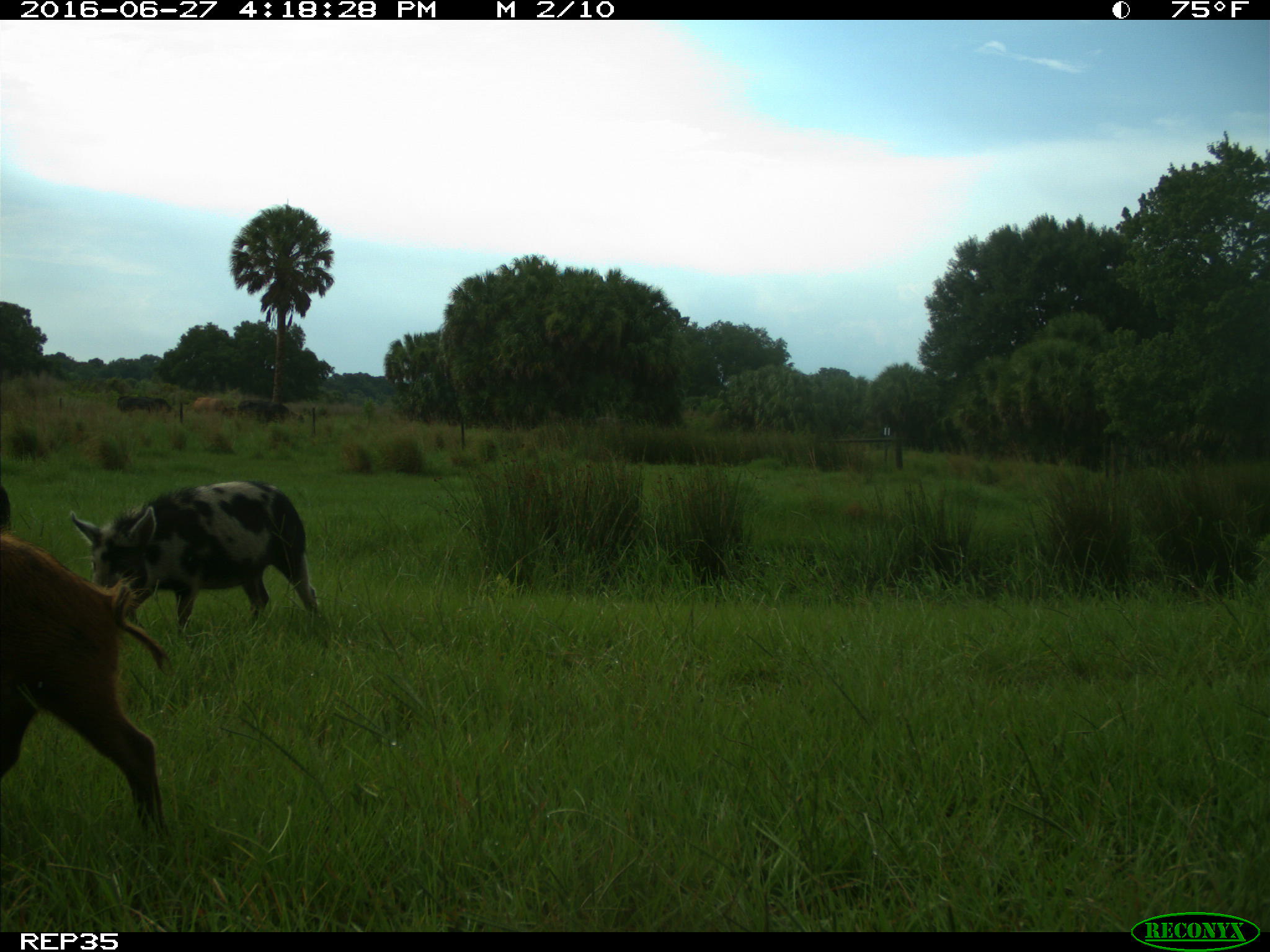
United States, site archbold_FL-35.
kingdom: Animalia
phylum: Chordata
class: Mammalia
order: Artiodactyla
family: Suidae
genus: Sus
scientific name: Sus scrofa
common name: wild boar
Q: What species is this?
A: Sus scrofa (wild boar).